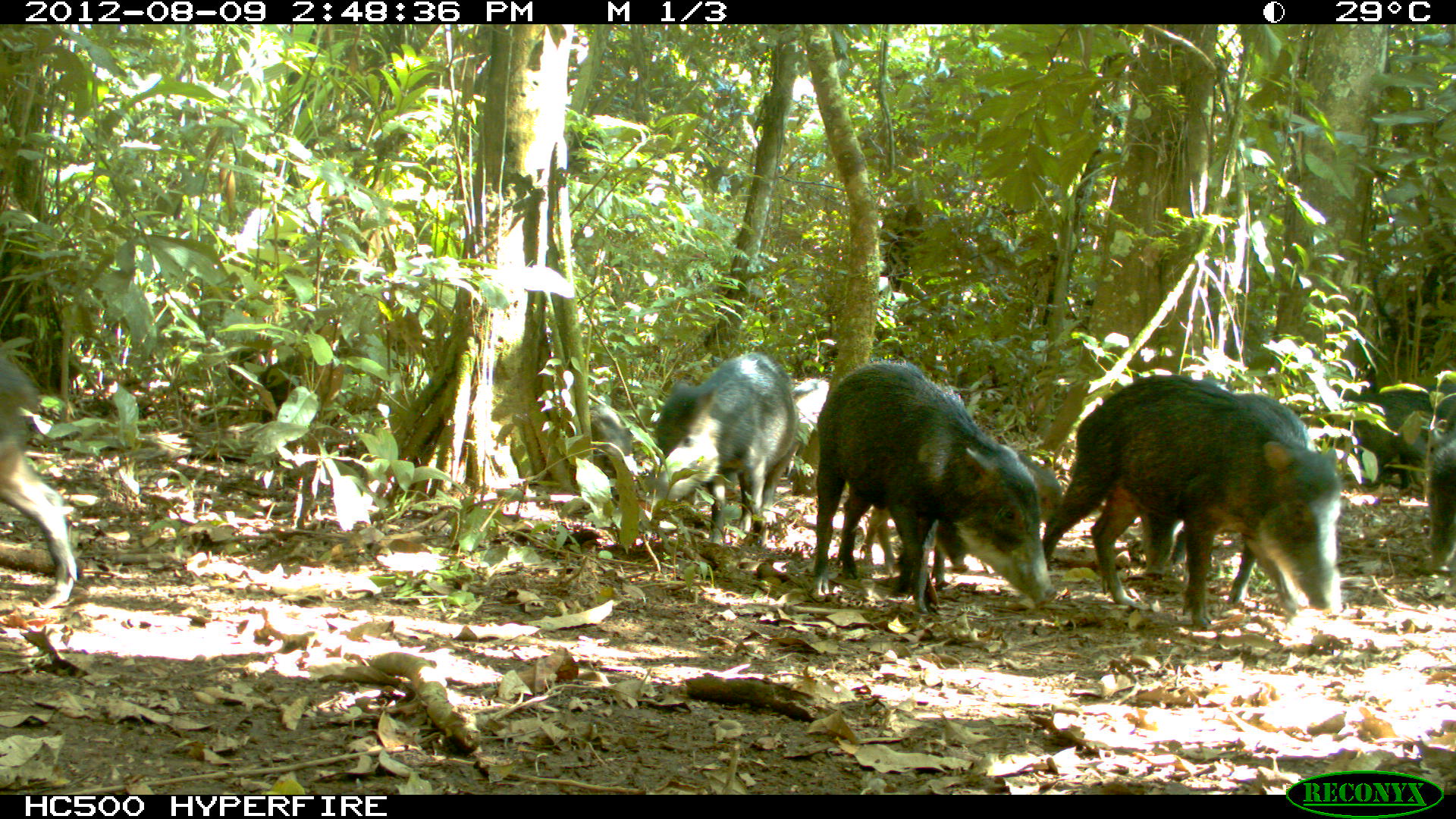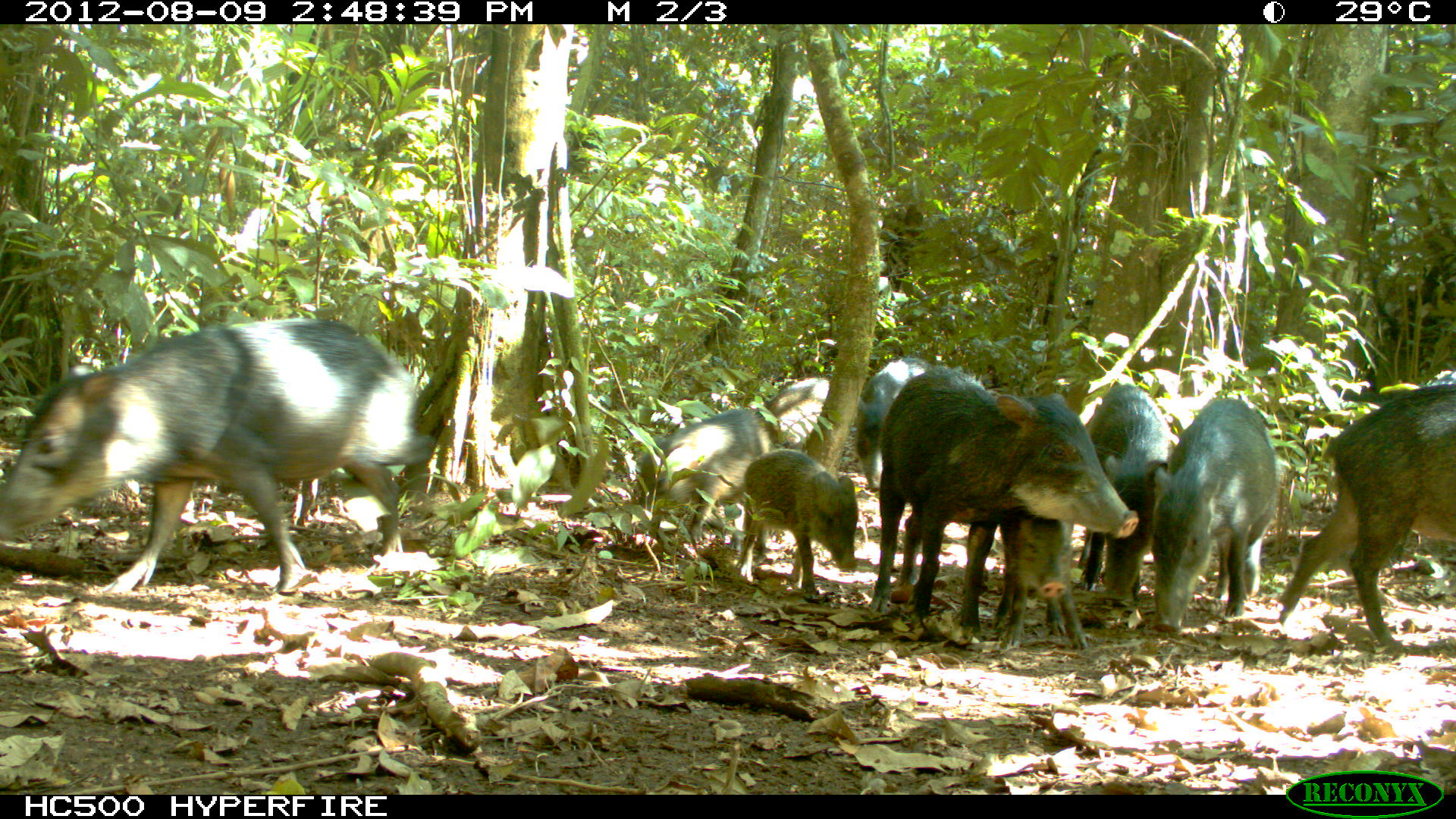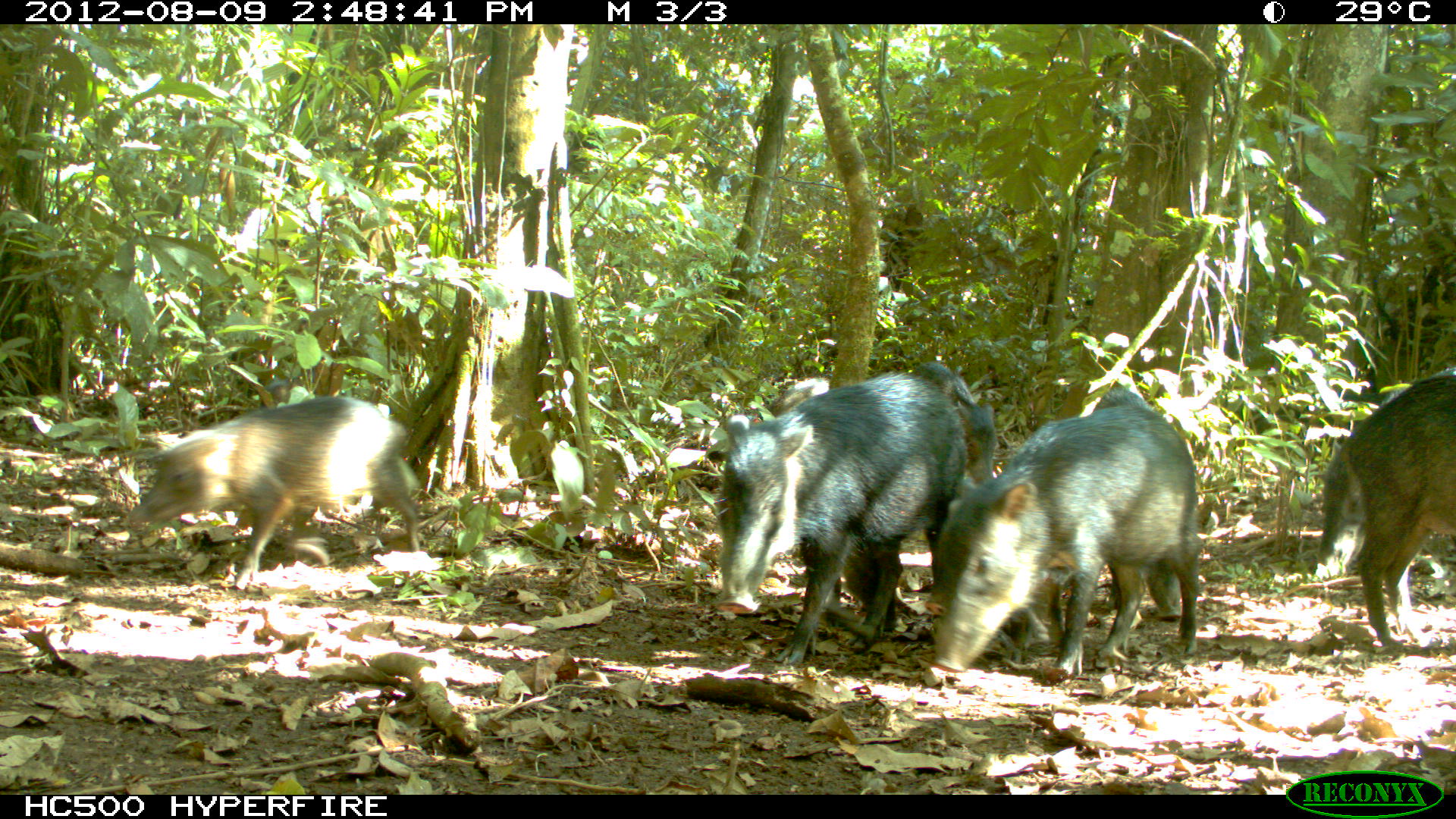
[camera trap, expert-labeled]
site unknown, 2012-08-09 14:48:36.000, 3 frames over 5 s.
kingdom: Animalia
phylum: Chordata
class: Mammalia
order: Artiodactyla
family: Tayassuidae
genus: Tayassu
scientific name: Tayassu pecari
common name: white-lipped peccary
Tayassu pecari (white-lipped peccary).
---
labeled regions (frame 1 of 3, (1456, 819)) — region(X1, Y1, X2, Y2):
tayassu pecari: region(1040, 373, 1344, 631); region(812, 358, 1057, 615); region(860, 444, 1065, 591); region(652, 349, 800, 544); region(0, 340, 77, 608); region(1323, 380, 1456, 489); region(254, 346, 367, 423); region(1426, 421, 1456, 571); region(589, 401, 634, 477)